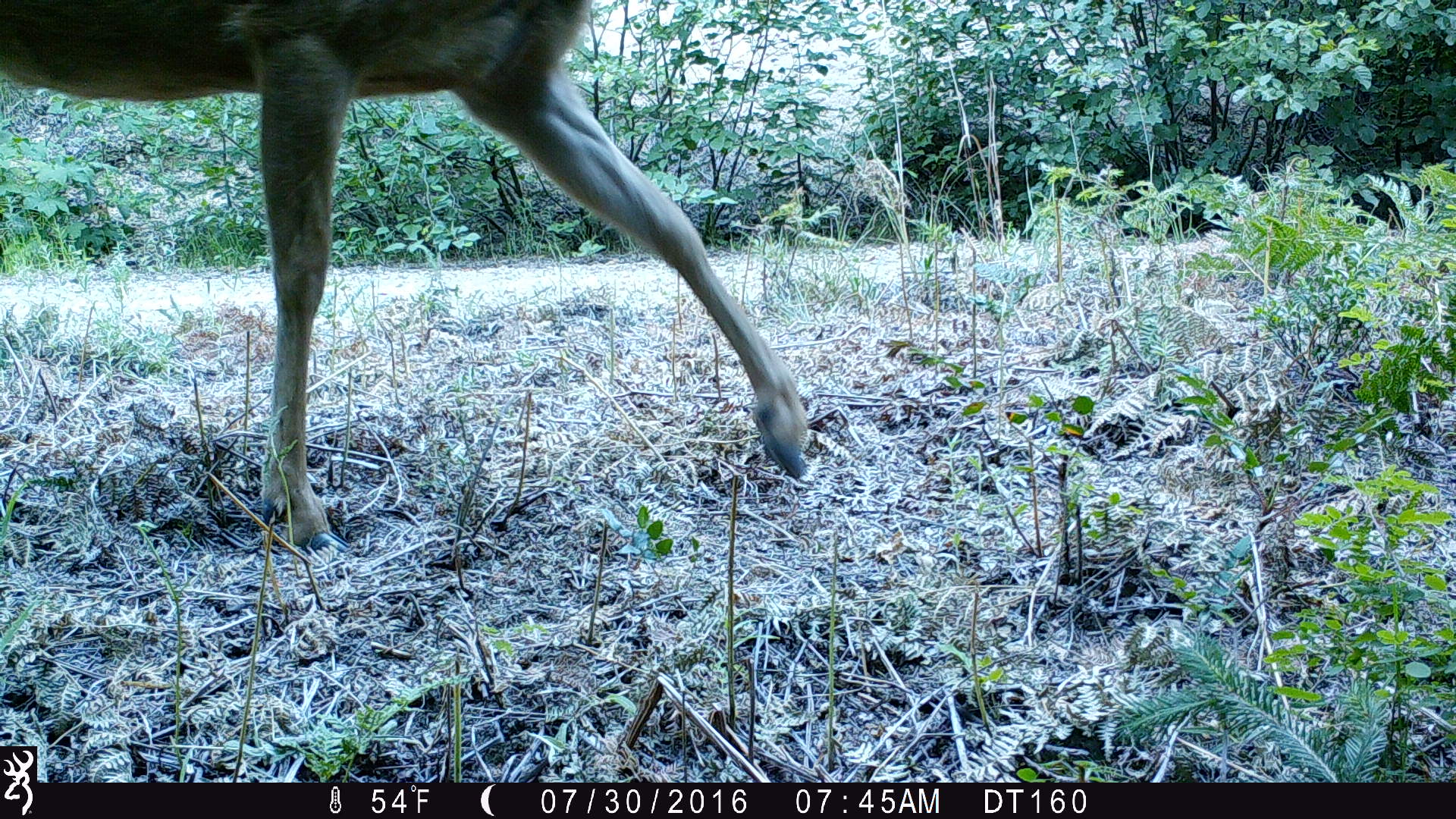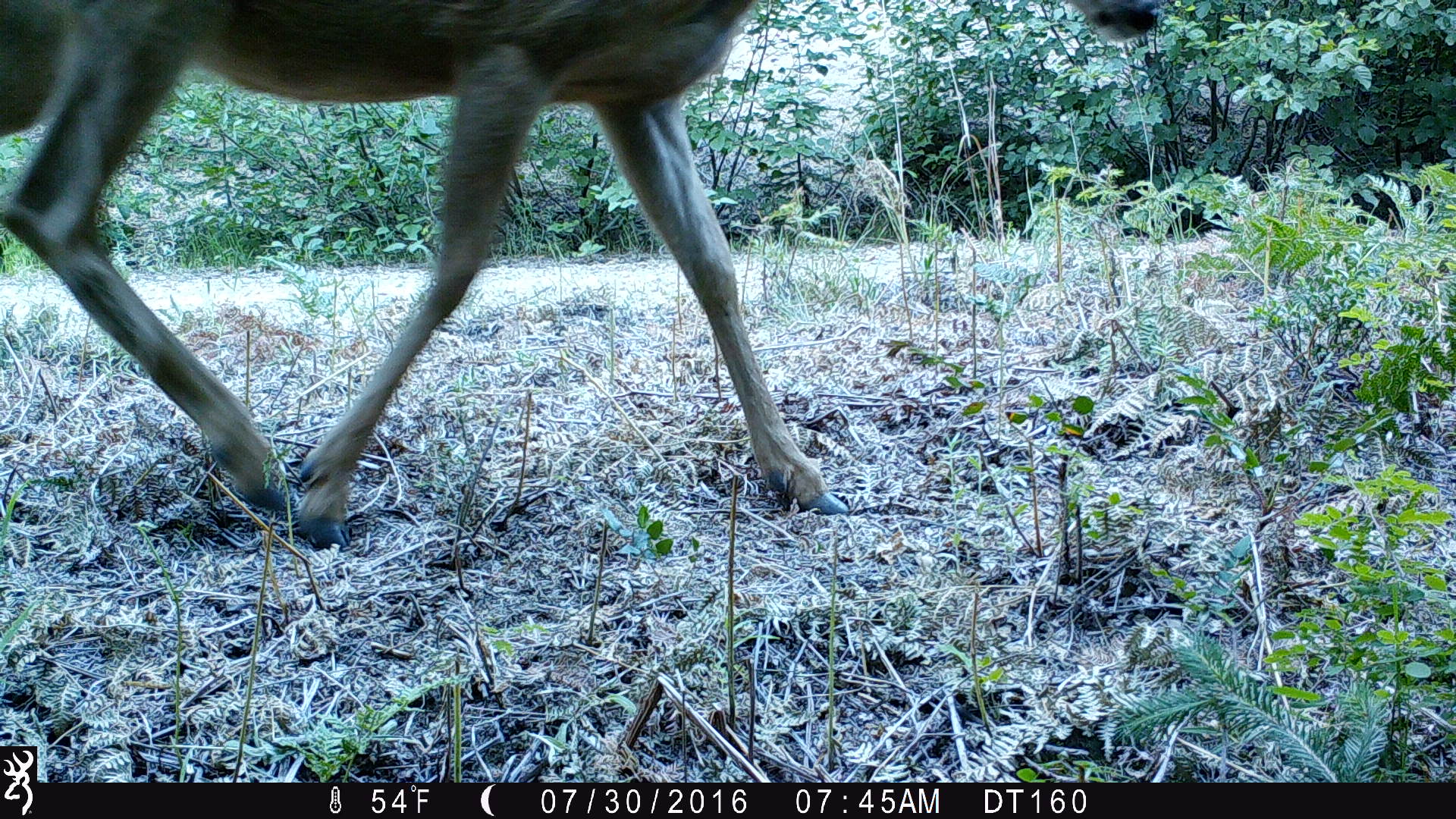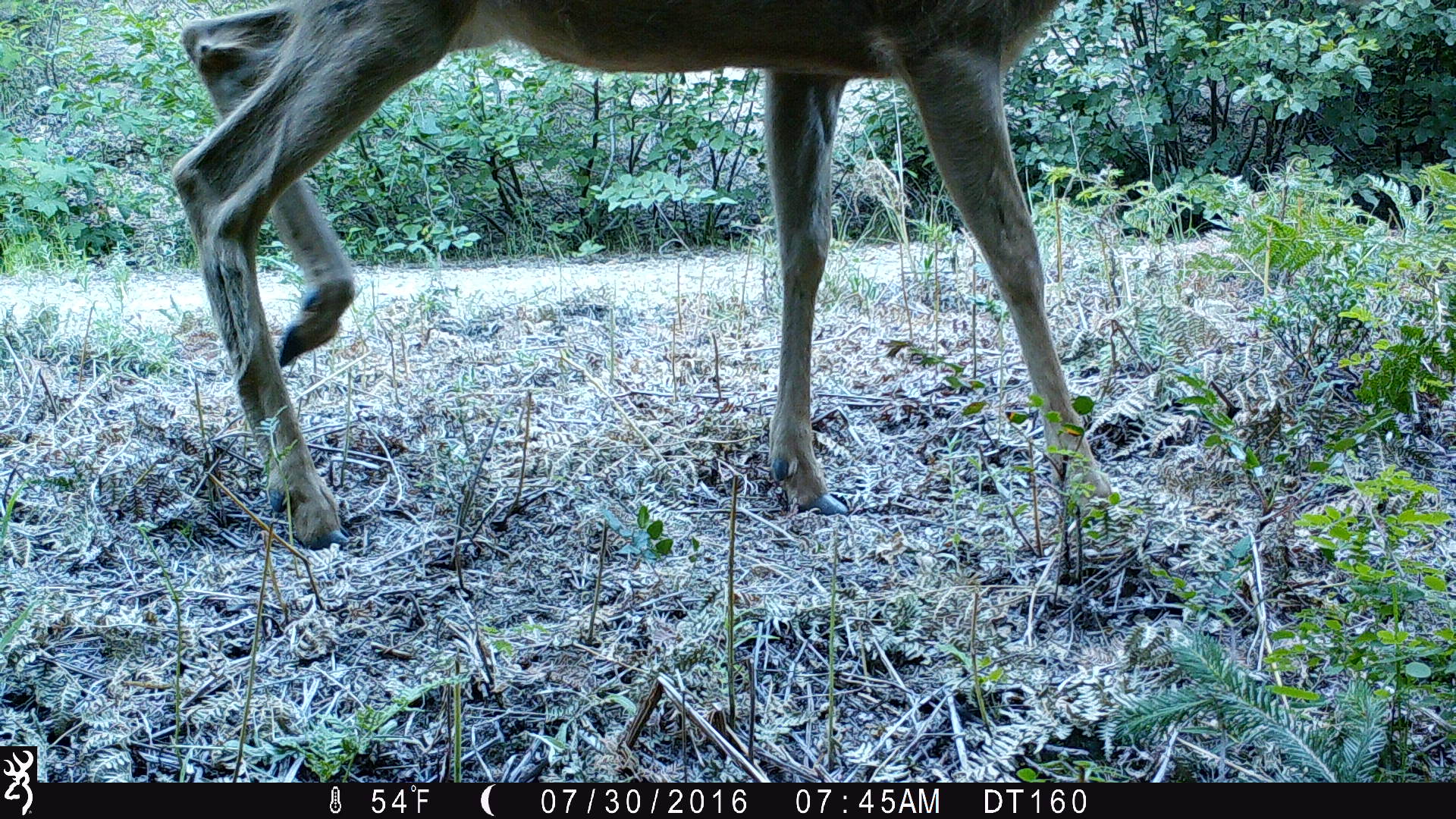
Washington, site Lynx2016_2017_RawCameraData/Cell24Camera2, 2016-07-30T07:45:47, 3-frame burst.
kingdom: Animalia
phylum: Chordata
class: Mammalia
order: Artiodactyla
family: Cervidae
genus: Odocoileus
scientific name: Odocoileus hemionus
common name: mule deer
Odocoileus hemionus (mule deer). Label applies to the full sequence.